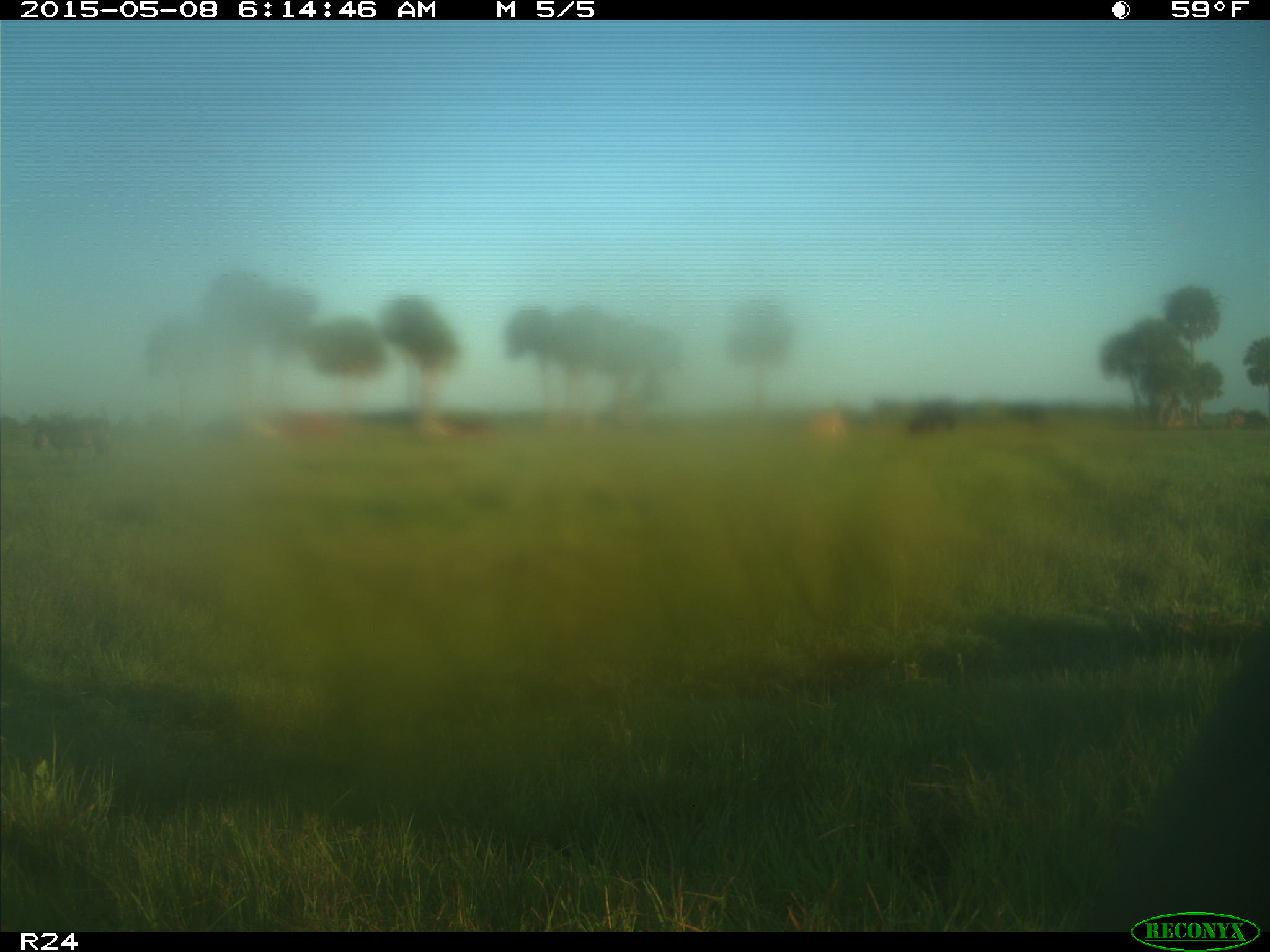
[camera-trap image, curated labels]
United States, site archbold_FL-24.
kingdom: Animalia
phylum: Chordata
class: Mammalia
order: Artiodactyla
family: Bovidae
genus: Bos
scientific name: Bos taurus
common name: domestic cow